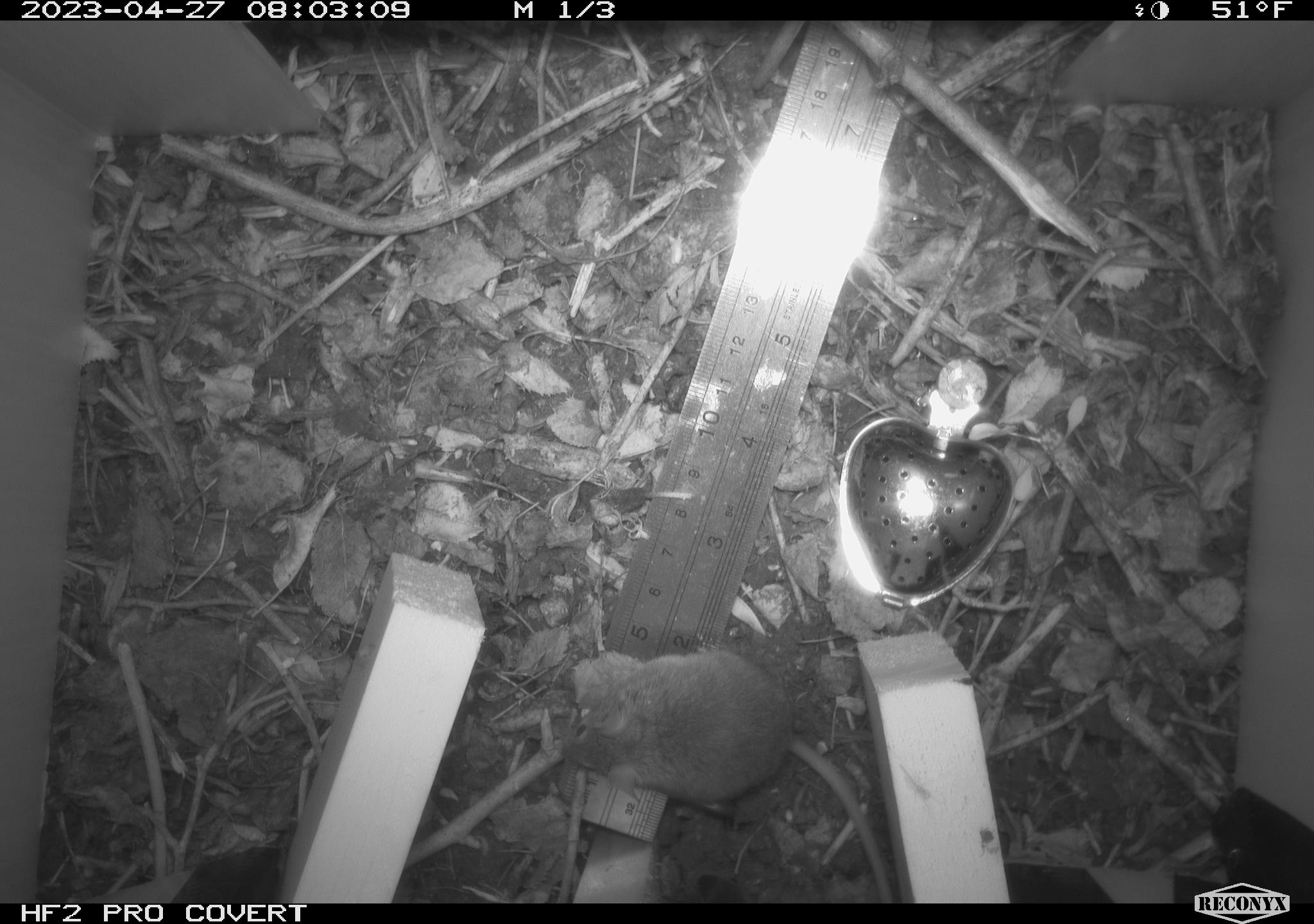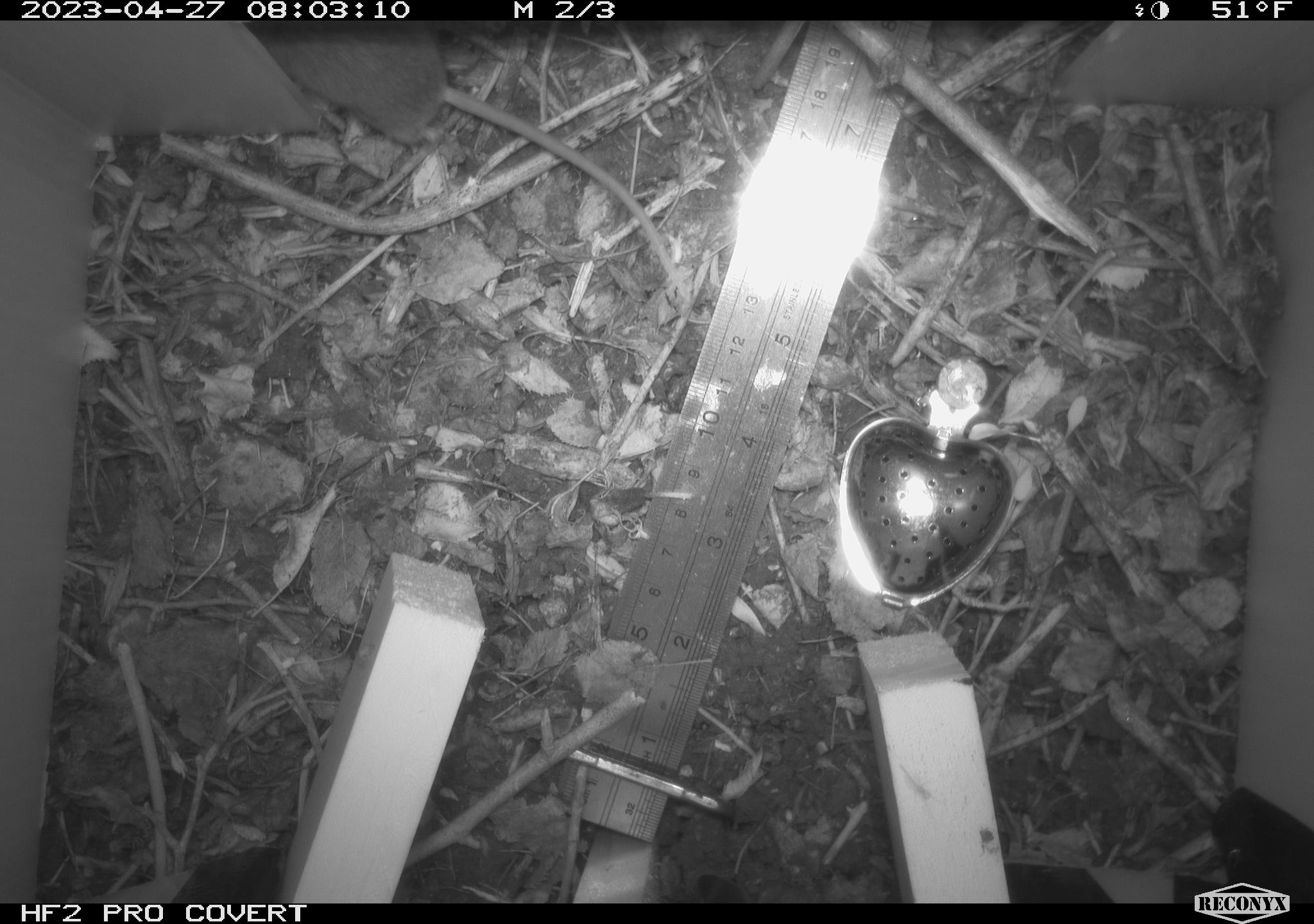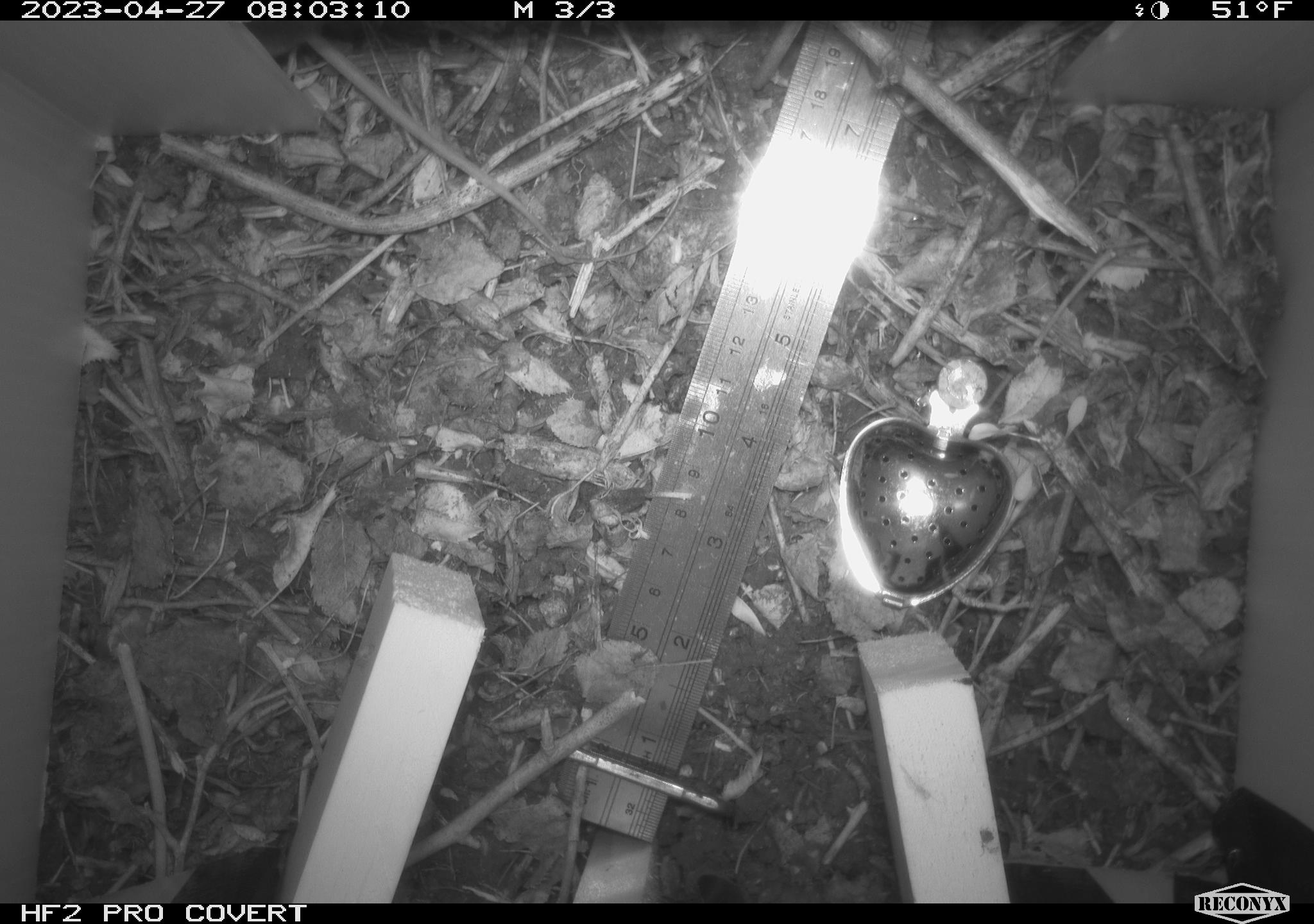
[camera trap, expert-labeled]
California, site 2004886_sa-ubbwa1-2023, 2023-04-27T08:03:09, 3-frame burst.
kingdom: Animalia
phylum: Chordata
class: Mammalia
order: Rodentia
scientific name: Rodentia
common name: mouse species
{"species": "mouse species (Rodentia)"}